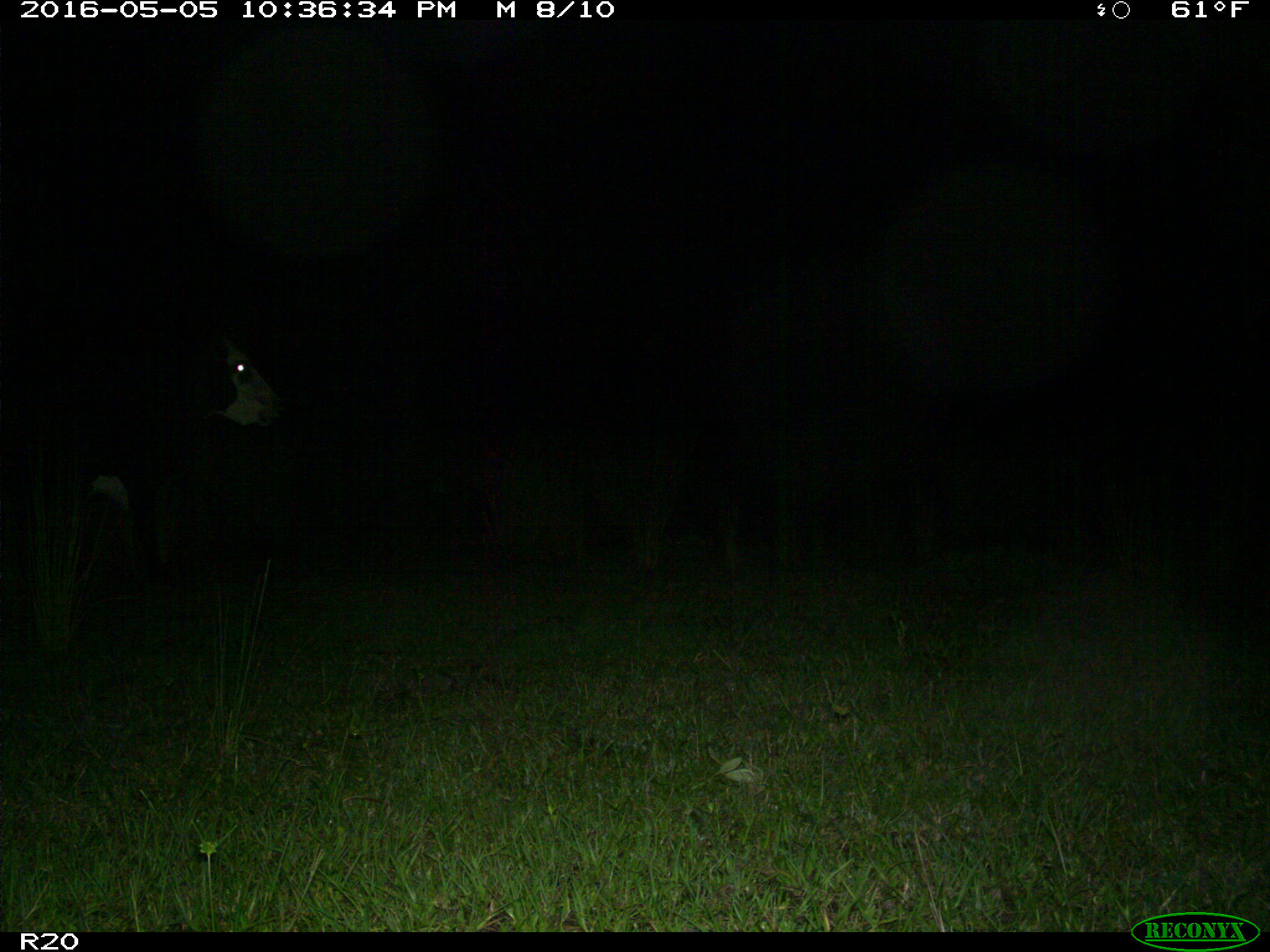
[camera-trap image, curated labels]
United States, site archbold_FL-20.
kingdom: Animalia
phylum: Chordata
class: Mammalia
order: Artiodactyla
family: Bovidae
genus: Bos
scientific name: Bos taurus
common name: domestic cow